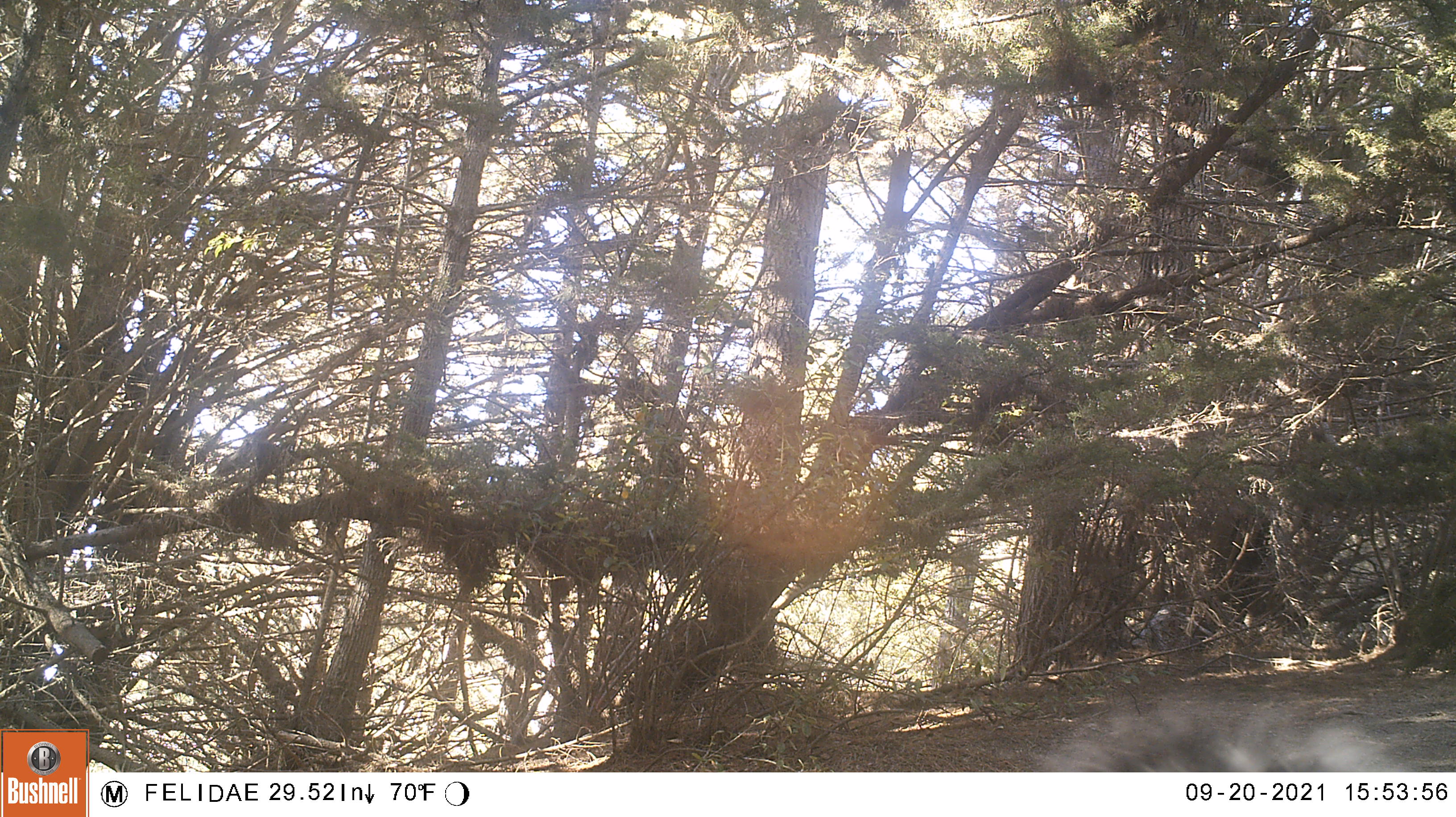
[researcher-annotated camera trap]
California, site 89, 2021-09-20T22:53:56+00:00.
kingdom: Animalia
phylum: Chordata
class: Mammalia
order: Rodentia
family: Sciuridae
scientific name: Sciuridae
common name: squirrel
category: unknown squirrel